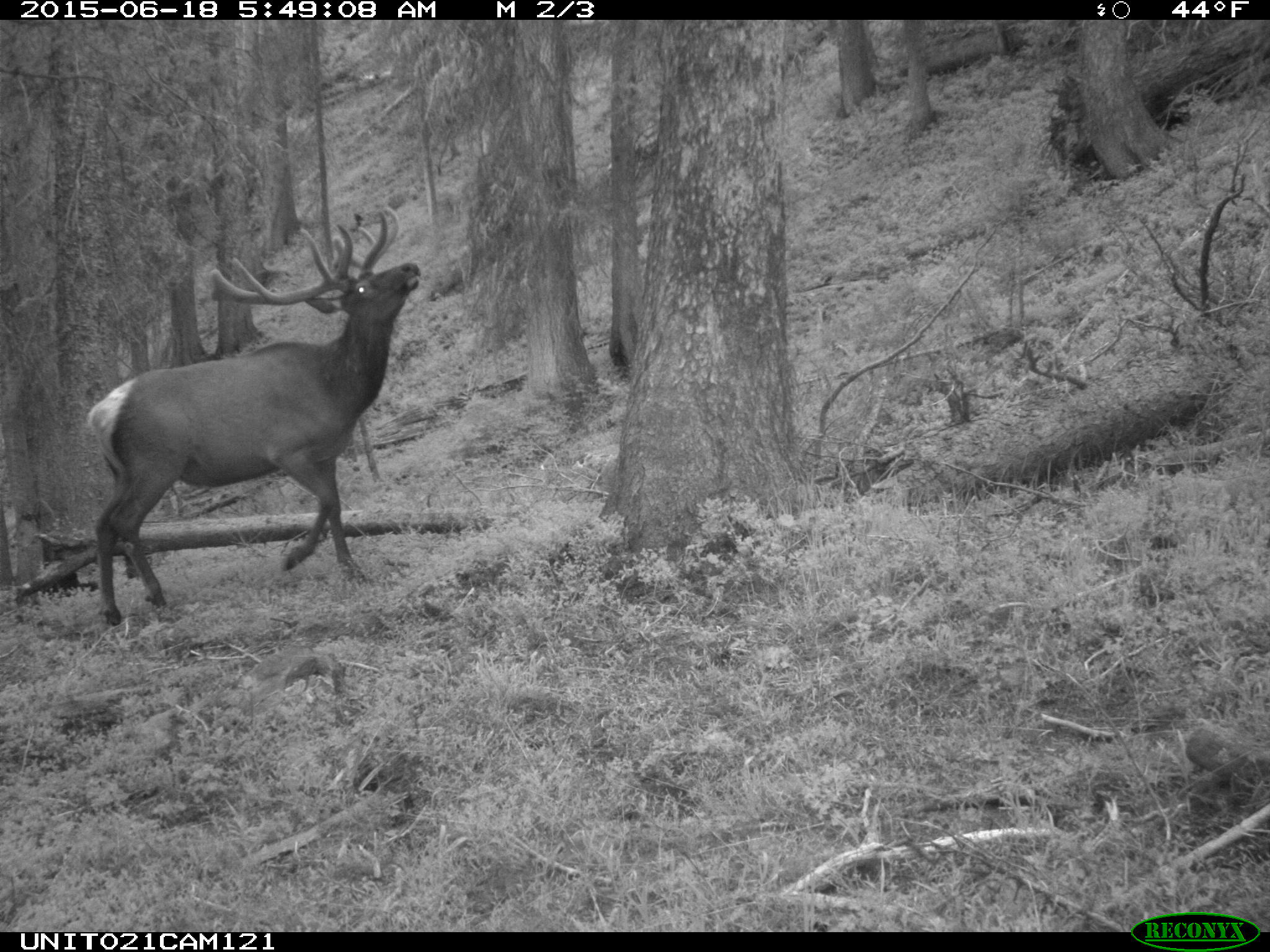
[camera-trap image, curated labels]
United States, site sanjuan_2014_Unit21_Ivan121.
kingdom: Animalia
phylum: Chordata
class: Mammalia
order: Artiodactyla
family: Cervidae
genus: Cervus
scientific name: Cervus elaphus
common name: red deer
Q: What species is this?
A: Cervus elaphus (red deer).